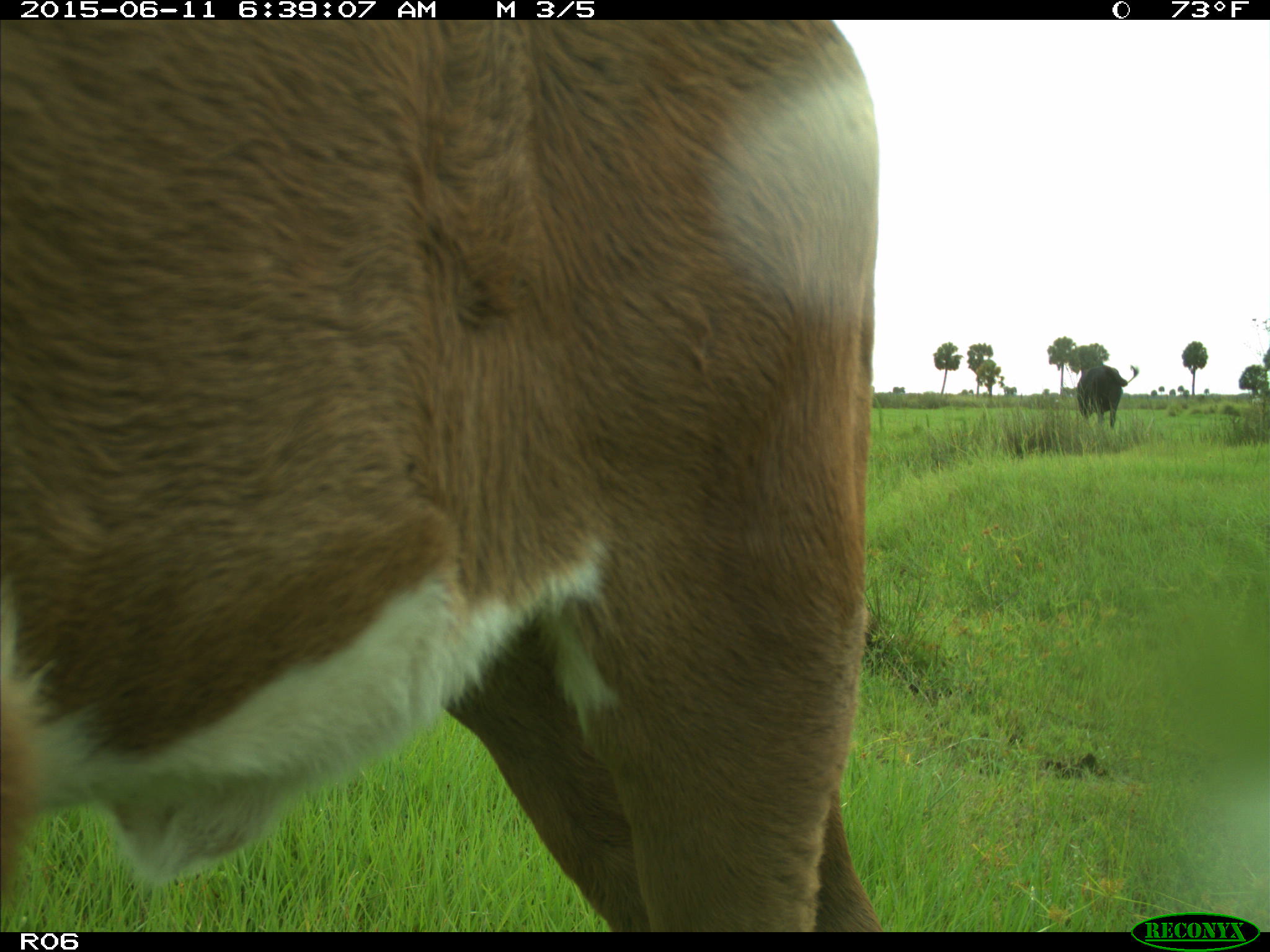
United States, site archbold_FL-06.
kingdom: Animalia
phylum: Chordata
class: Mammalia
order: Artiodactyla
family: Bovidae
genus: Bos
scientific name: Bos taurus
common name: domestic cow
Bos taurus (domestic cow).